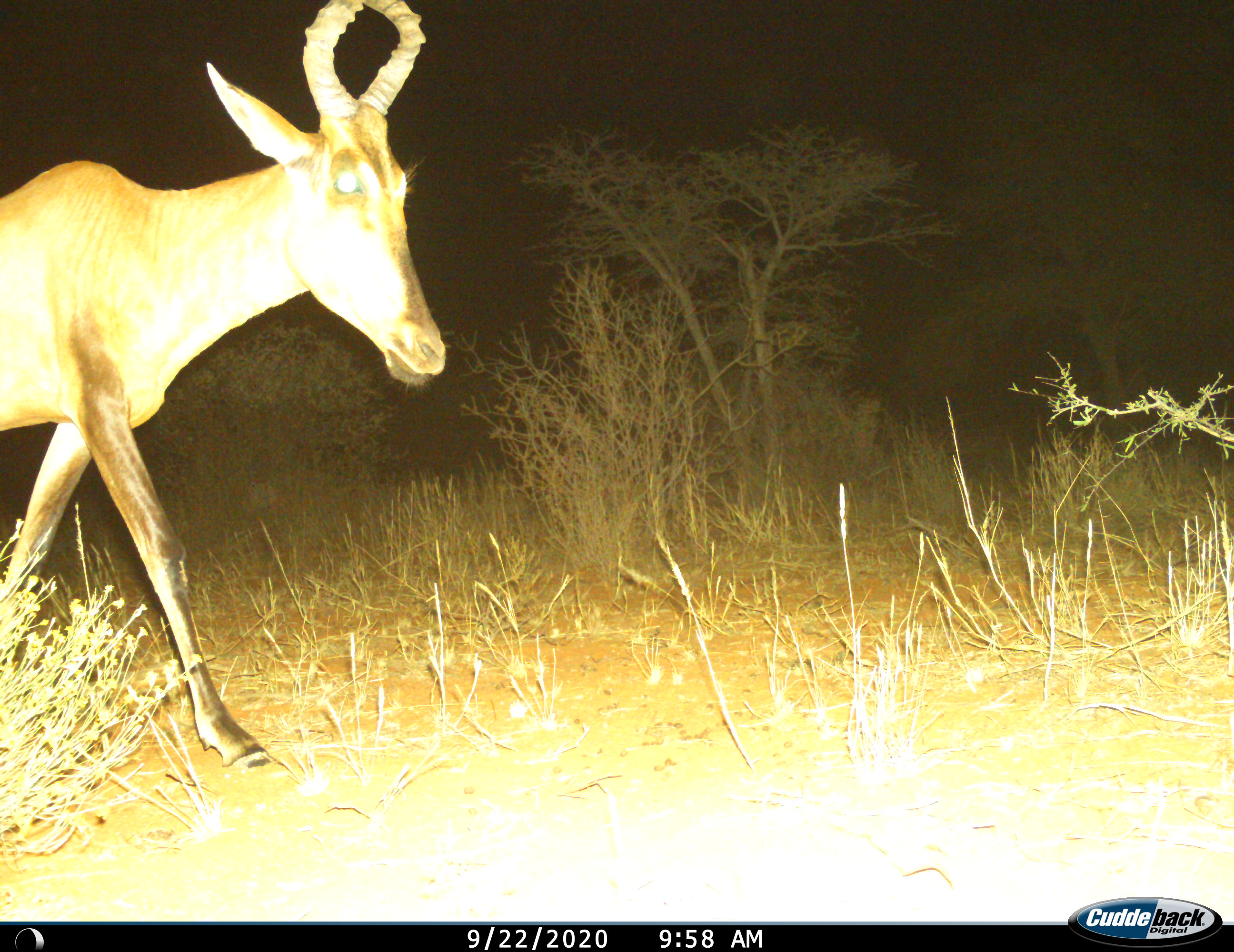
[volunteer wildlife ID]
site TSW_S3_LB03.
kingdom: Animalia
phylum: Chordata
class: Mammalia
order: Artiodactyla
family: Bovidae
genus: Alcelaphus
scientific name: Alcelaphus buselaphus caama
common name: red hartebeest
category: hartebeestred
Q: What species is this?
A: Hartebeestred (red hartebeest) (Alcelaphus buselaphus caama).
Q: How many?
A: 1.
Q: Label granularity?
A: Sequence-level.